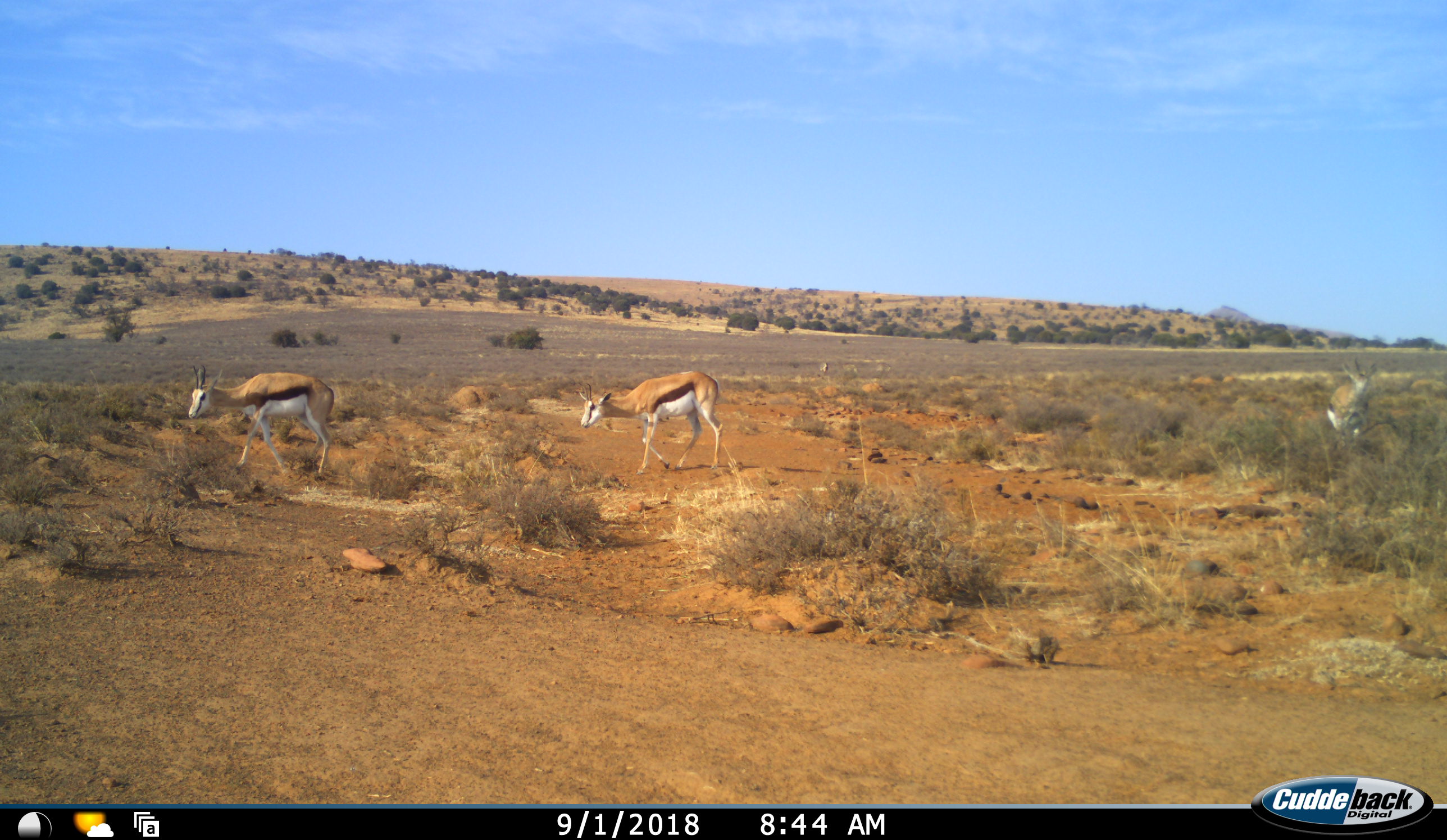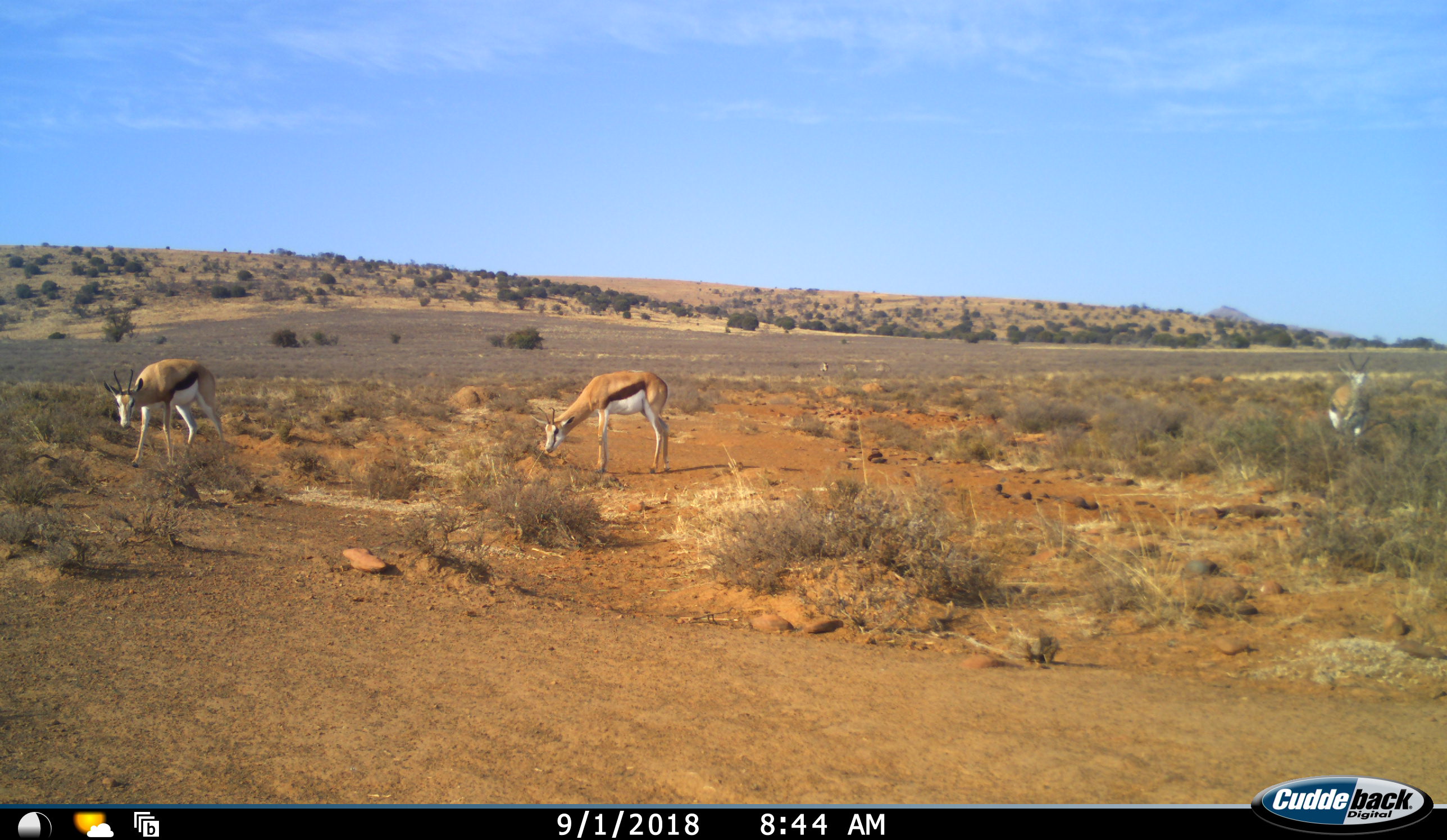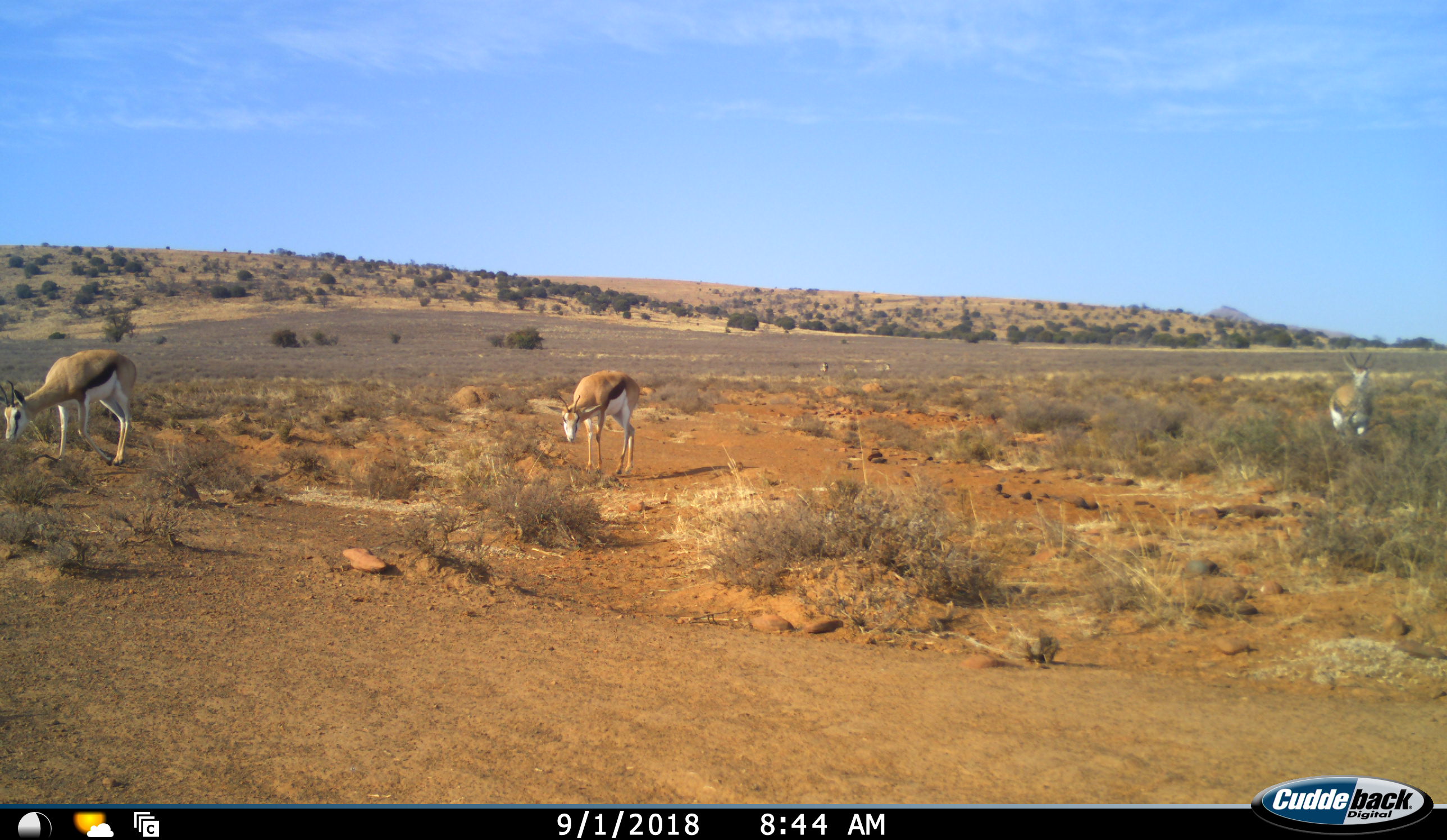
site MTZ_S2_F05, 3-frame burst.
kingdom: Animalia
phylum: Chordata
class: Mammalia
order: Artiodactyla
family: Bovidae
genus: Antidorcas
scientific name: Antidorcas marsupialis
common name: springbok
Springbok (Antidorcas marsupialis), count 3. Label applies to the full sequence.